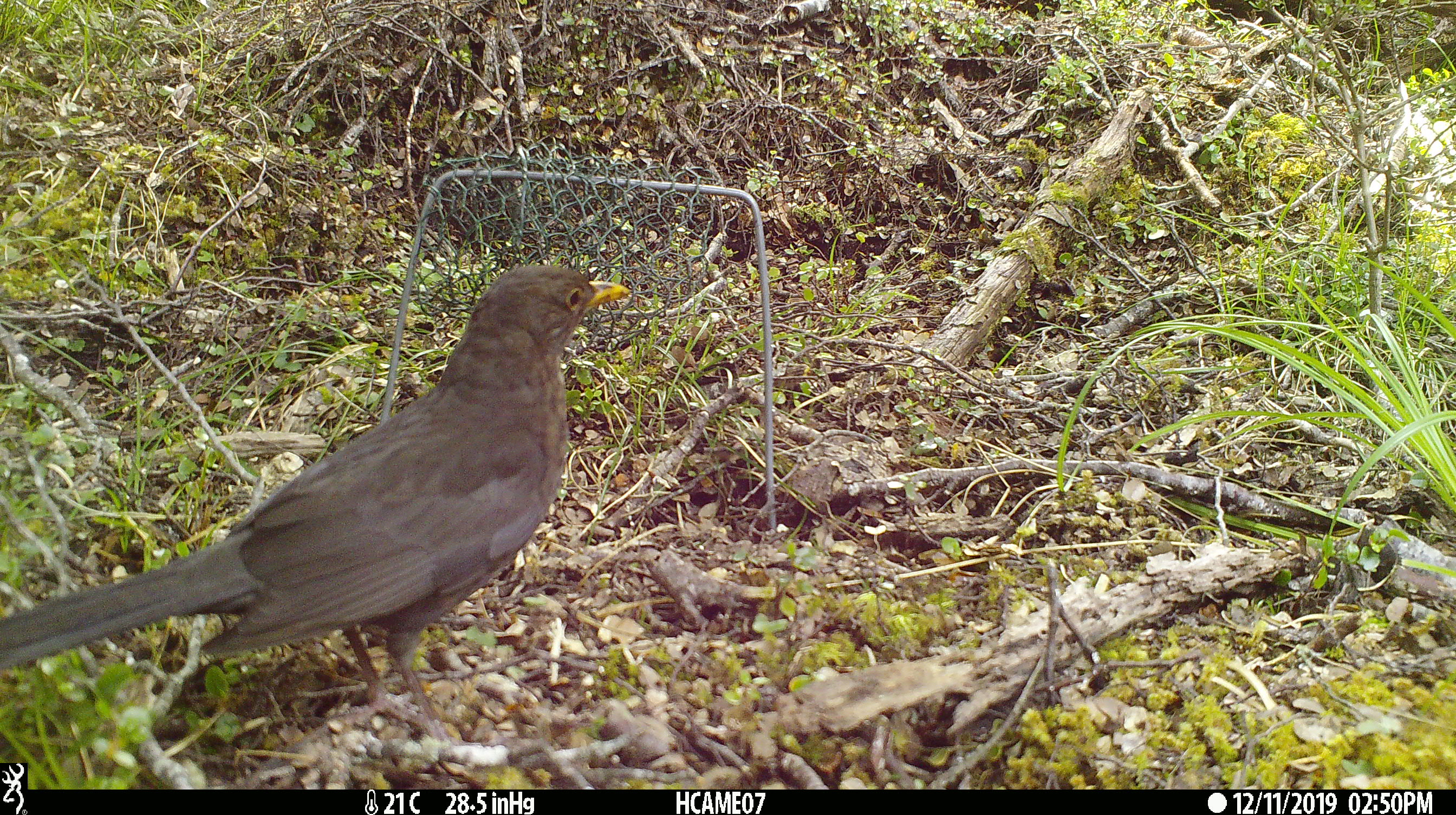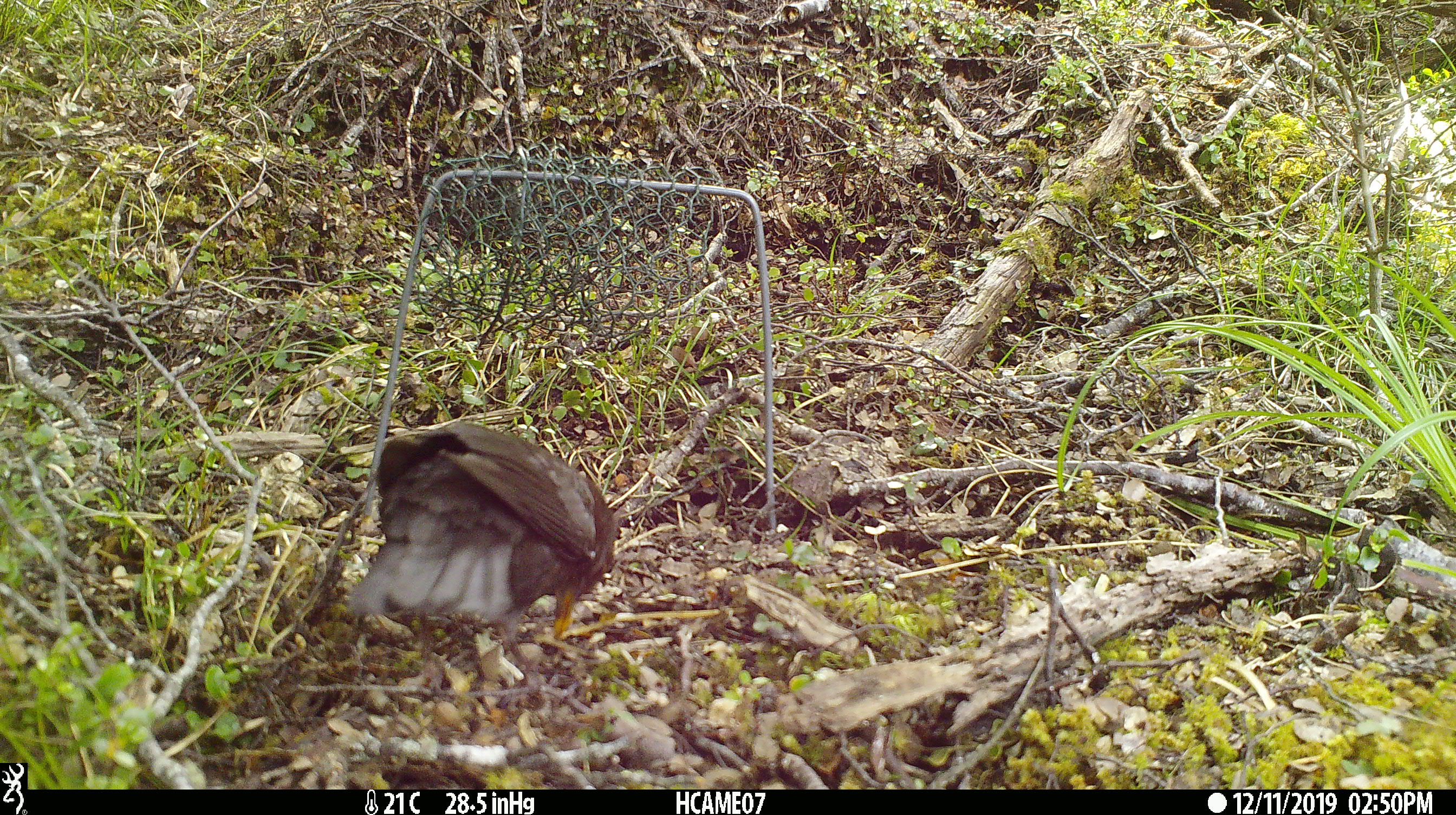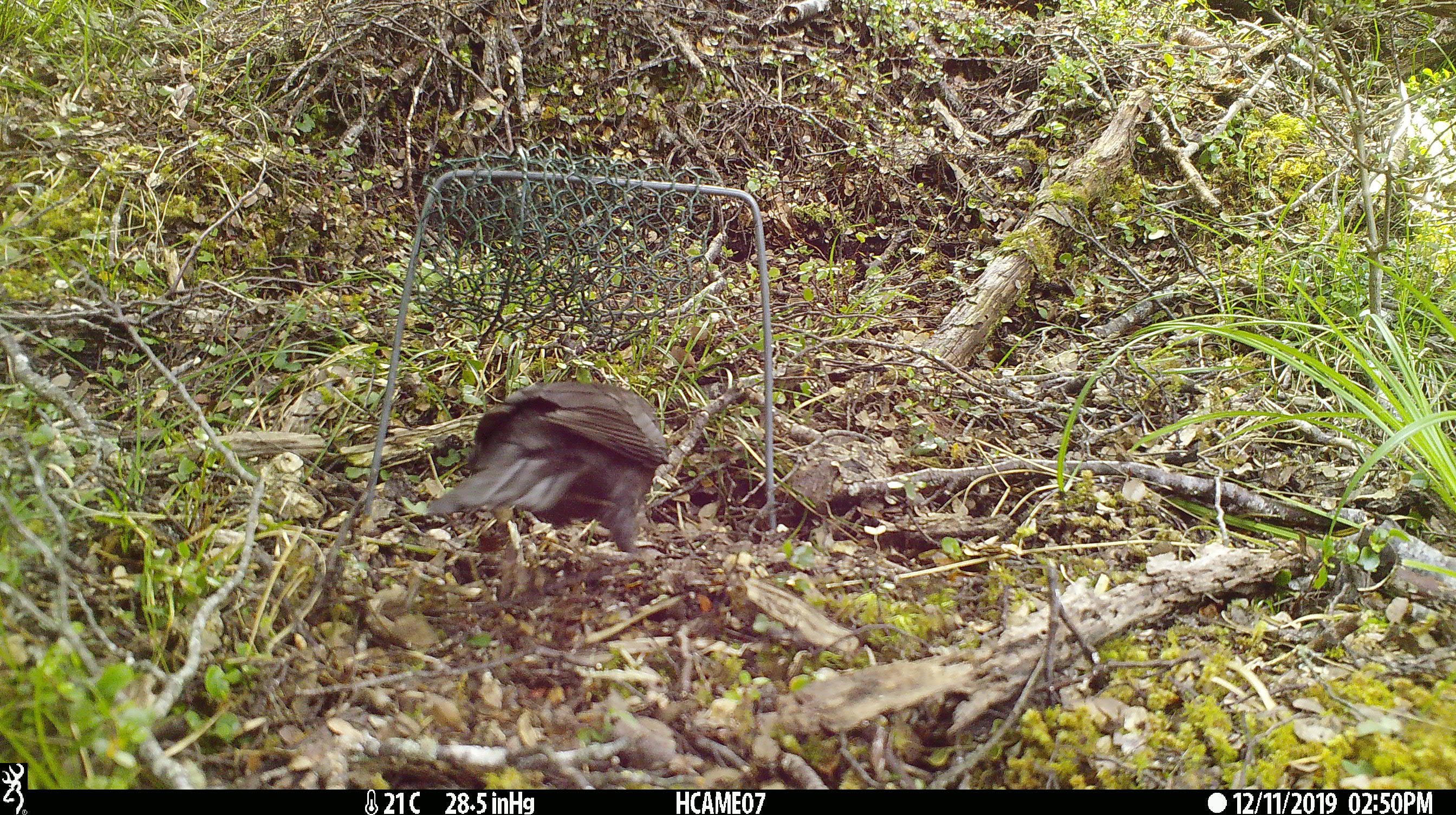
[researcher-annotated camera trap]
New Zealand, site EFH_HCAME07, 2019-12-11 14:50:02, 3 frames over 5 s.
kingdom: Animalia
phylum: Chordata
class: Aves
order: Passeriformes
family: Turdidae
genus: Turdus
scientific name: Turdus merula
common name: eurasian blackbird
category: blackbird